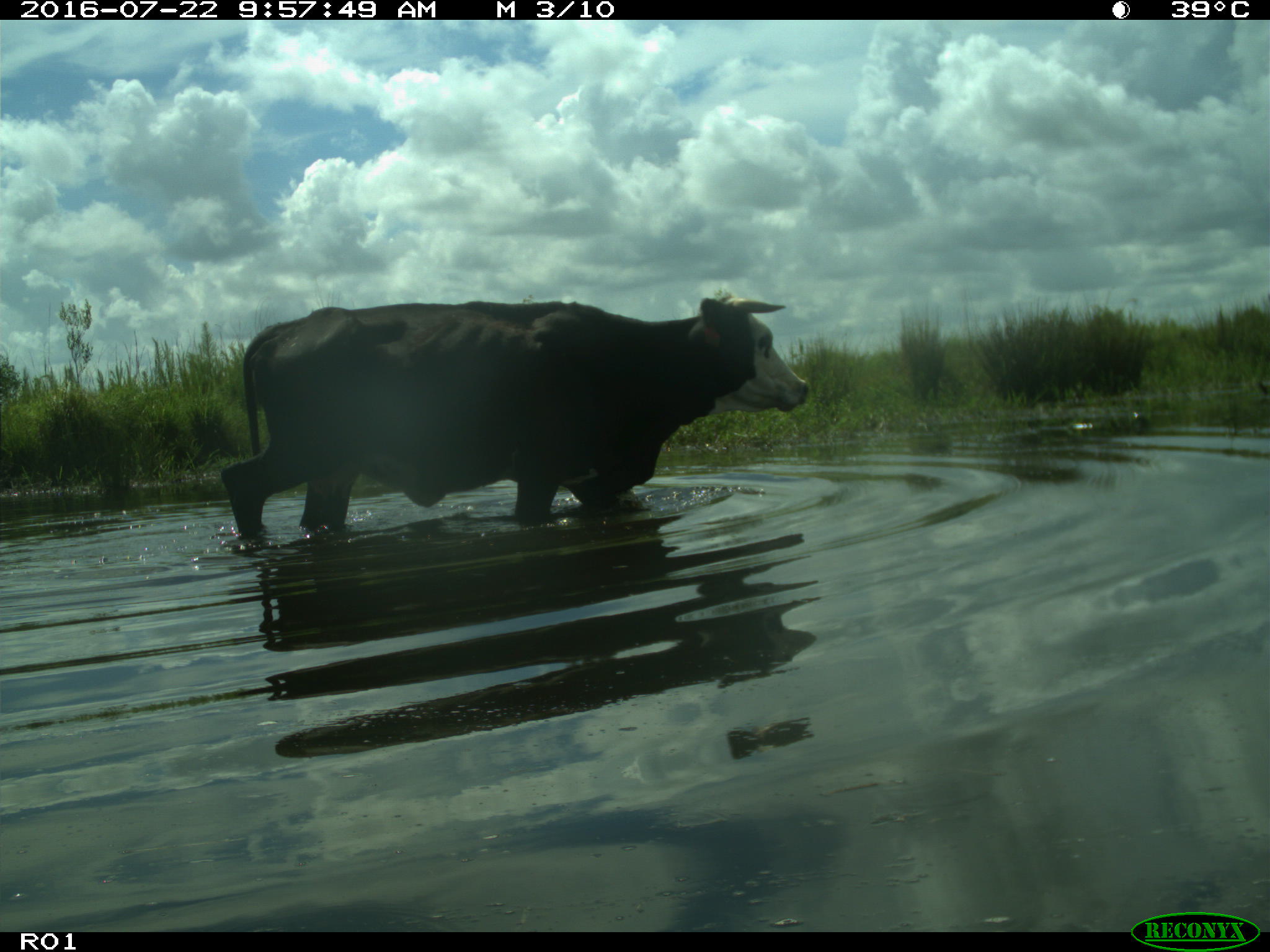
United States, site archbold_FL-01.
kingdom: Animalia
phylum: Chordata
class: Mammalia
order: Artiodactyla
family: Bovidae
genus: Bos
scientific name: Bos taurus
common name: domestic cow